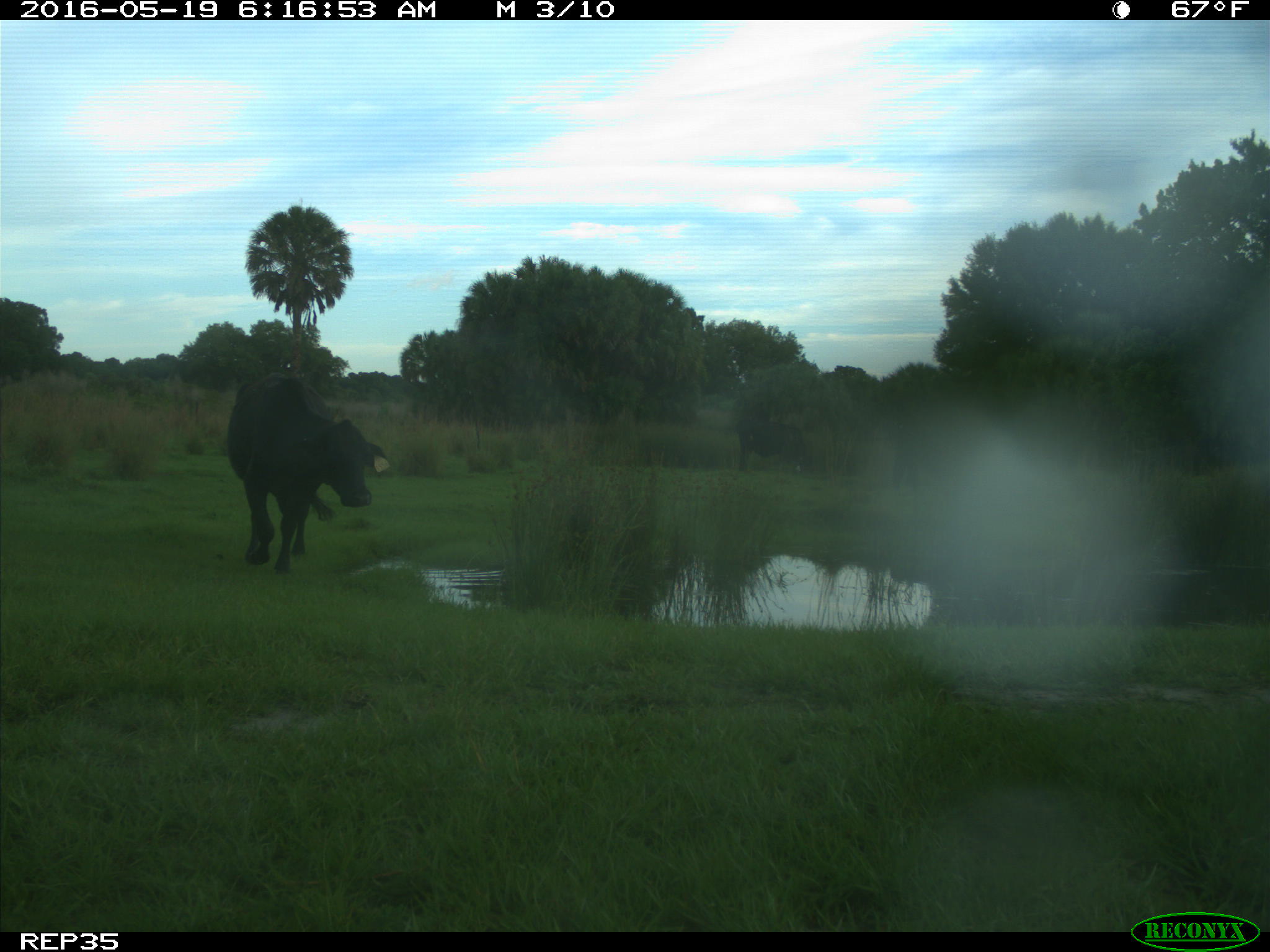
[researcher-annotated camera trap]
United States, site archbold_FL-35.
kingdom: Animalia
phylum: Chordata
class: Mammalia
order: Artiodactyla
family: Bovidae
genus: Bos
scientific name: Bos taurus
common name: domestic cow